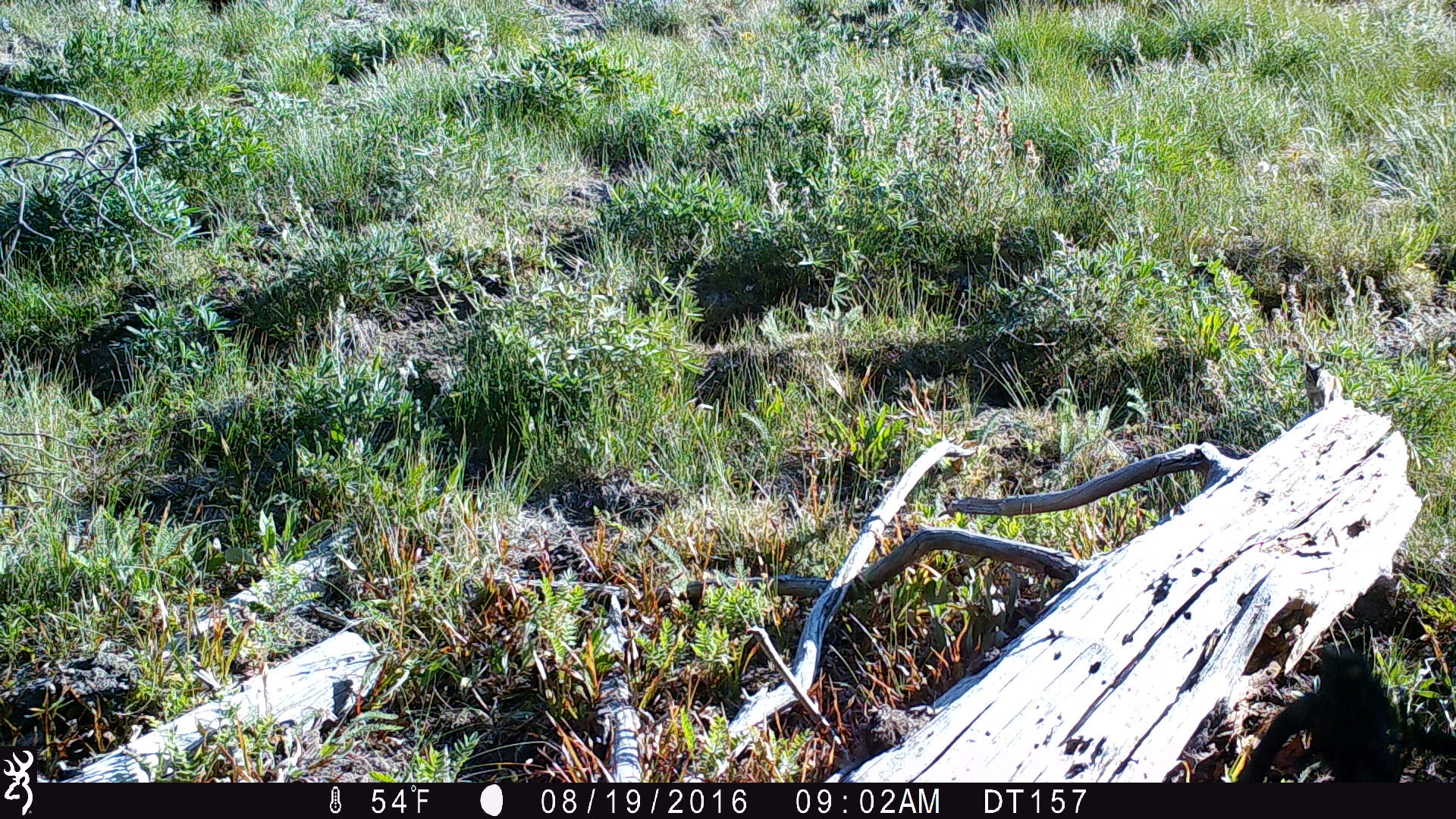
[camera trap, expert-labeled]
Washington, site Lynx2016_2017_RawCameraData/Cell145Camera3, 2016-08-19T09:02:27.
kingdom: Animalia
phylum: Chordata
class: Mammalia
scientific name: Mammalia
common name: small mammal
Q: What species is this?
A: Small mammal (Mammalia).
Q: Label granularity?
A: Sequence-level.